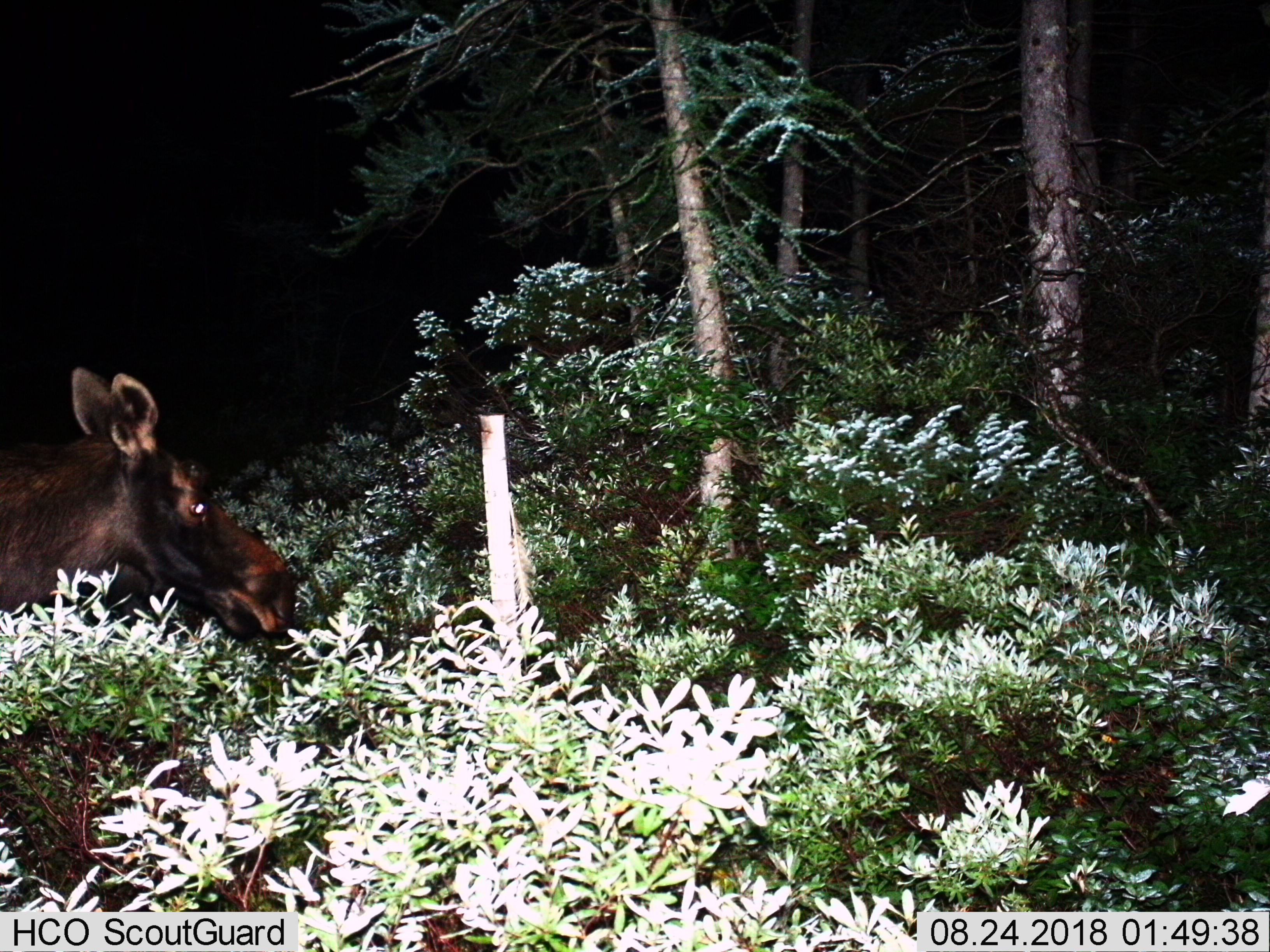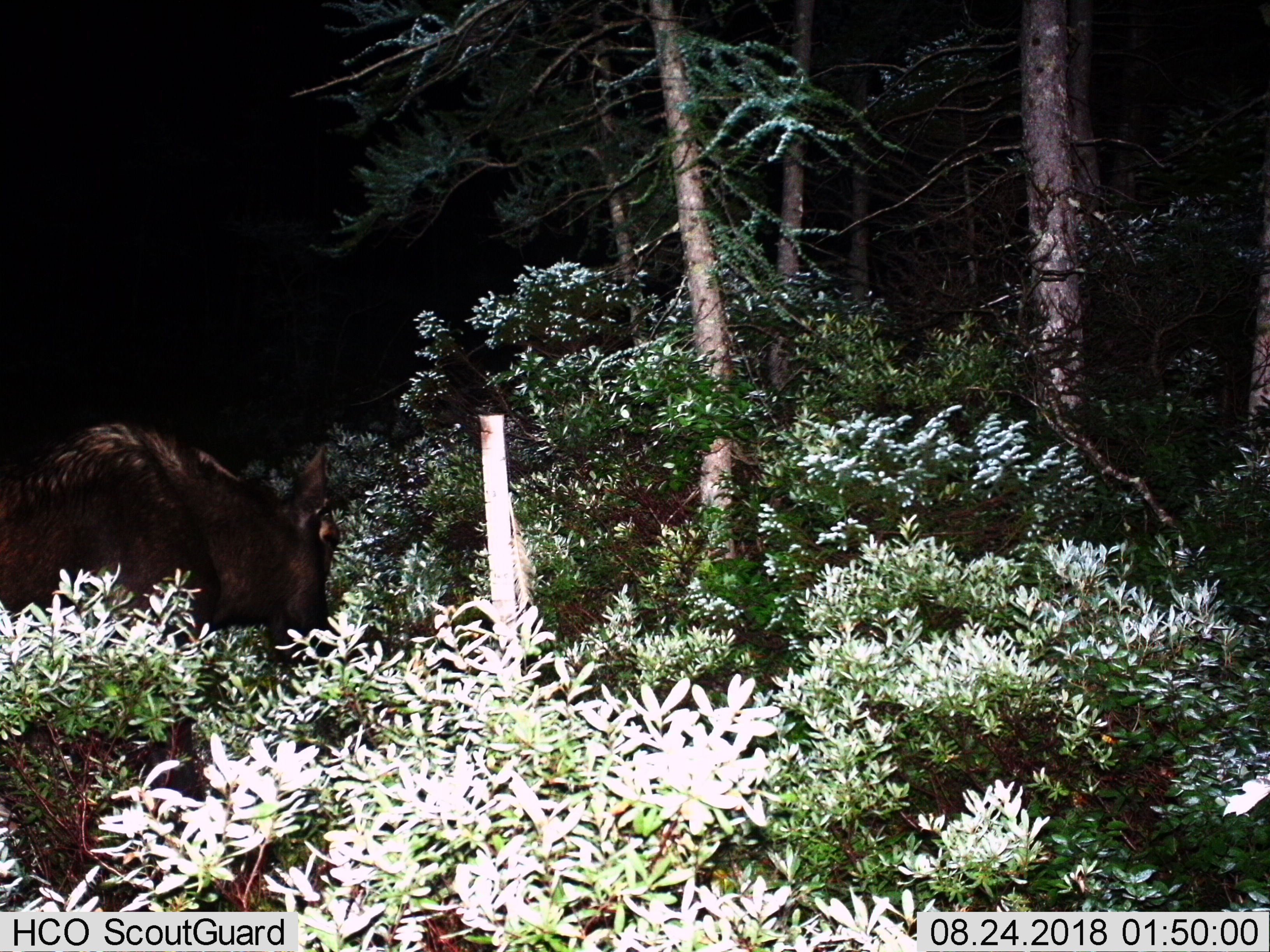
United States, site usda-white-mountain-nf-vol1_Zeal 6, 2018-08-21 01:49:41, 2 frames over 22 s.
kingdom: Animalia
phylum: Chordata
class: Mammalia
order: Artiodactyla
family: Cervidae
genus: Alces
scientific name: Alces alces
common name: moose